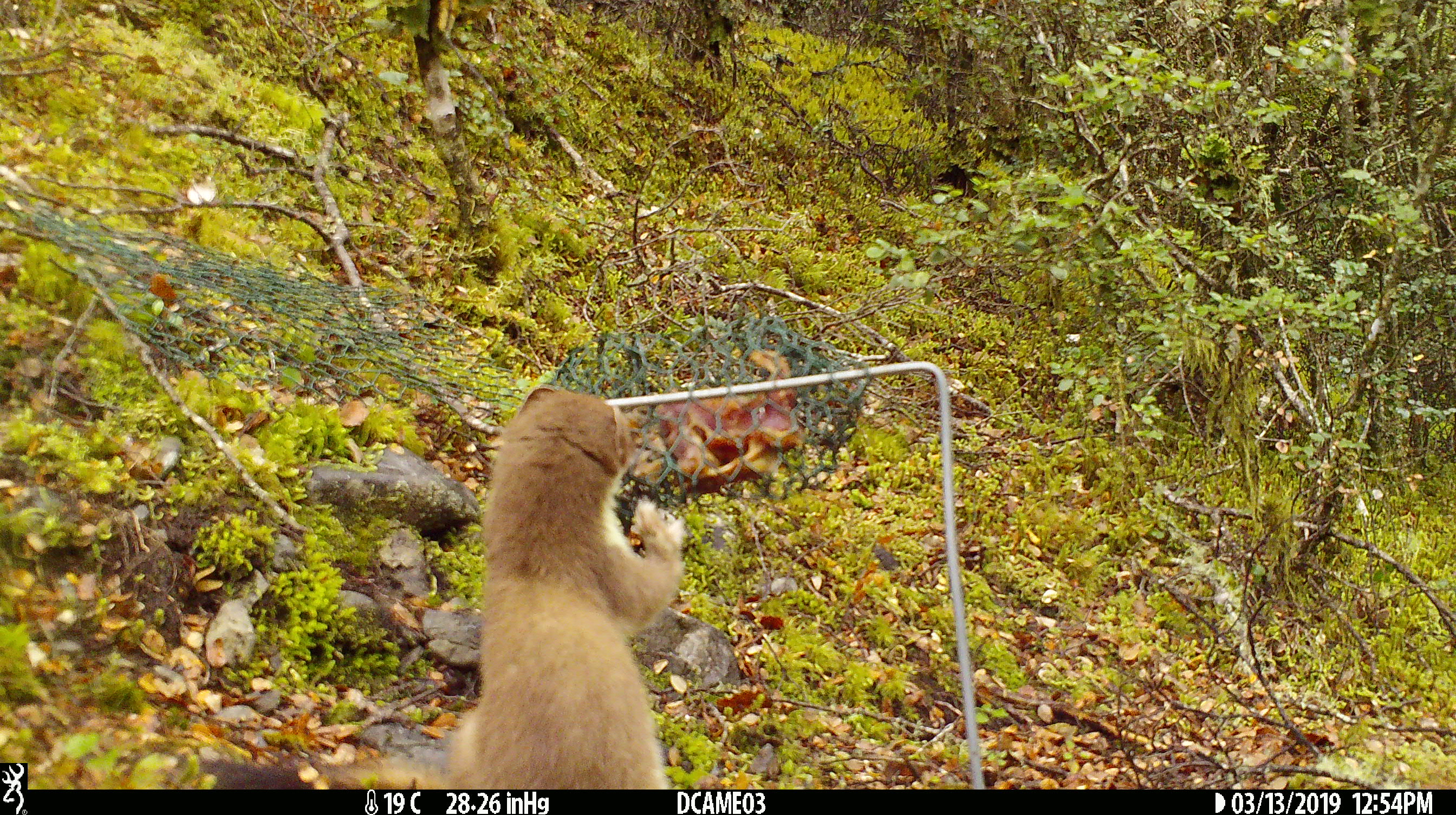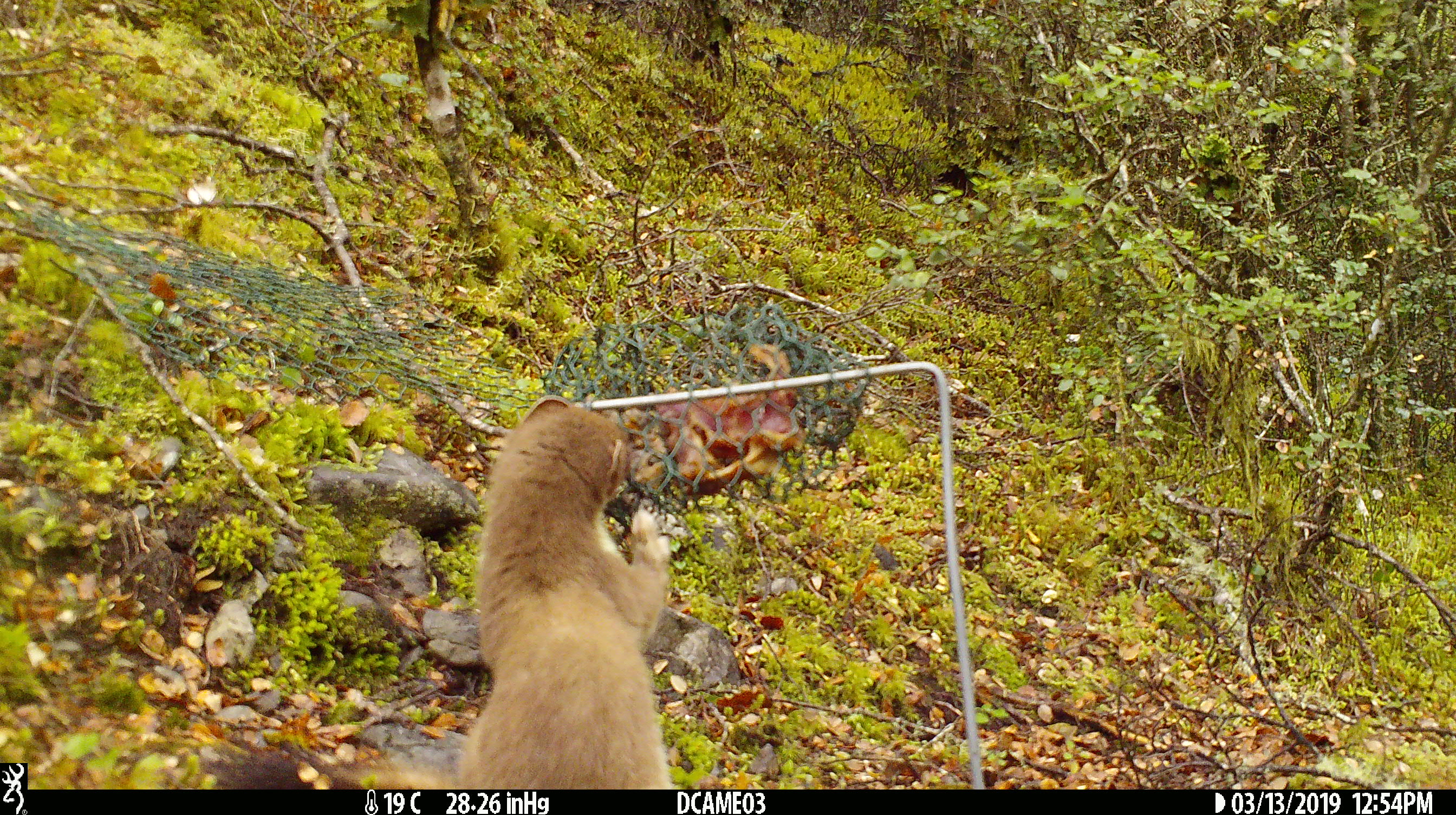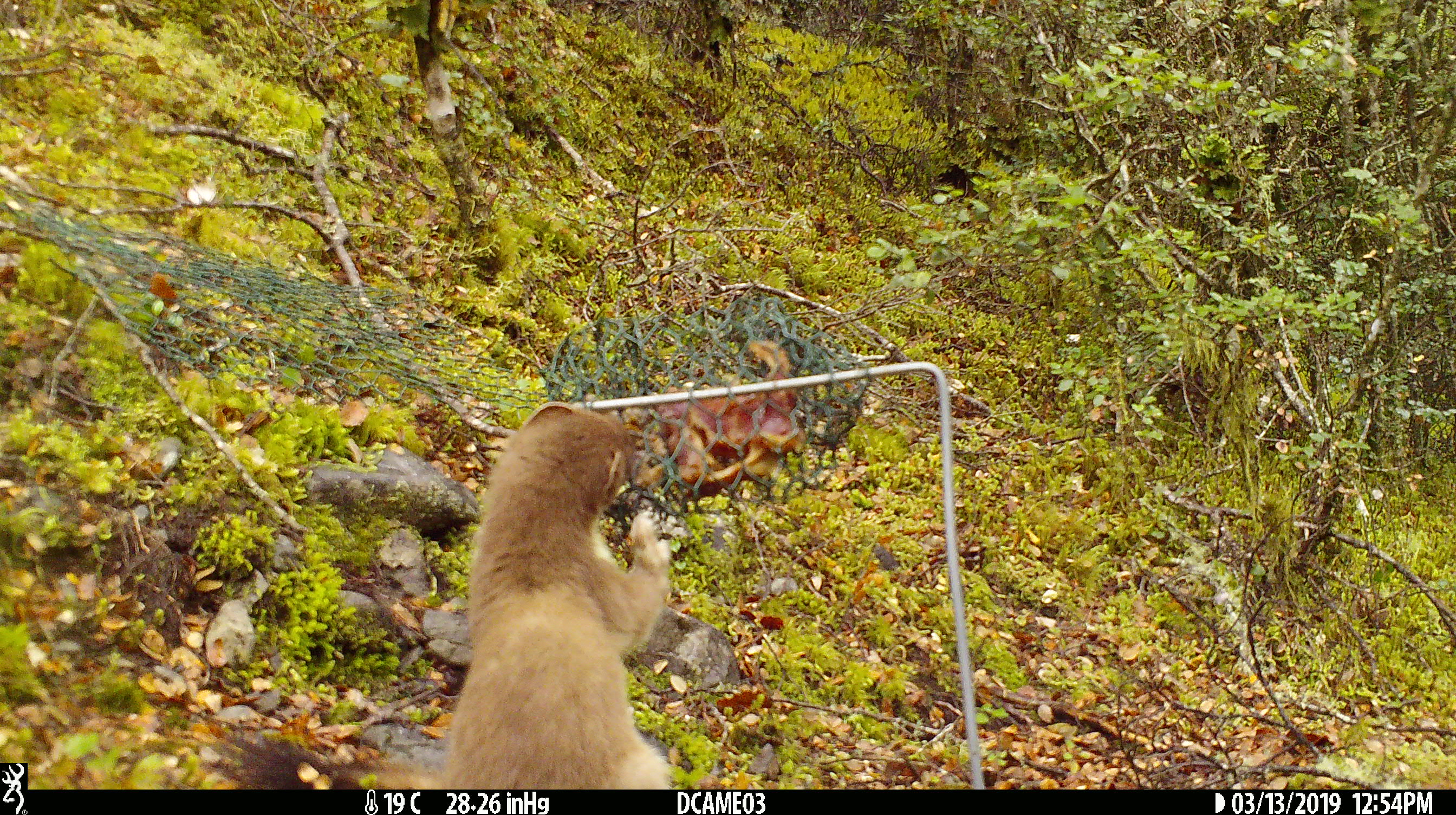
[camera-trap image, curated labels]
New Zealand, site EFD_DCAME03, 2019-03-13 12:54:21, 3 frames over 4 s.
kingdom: Animalia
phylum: Chordata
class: Mammalia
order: Carnivora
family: Mustelidae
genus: Mustela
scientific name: Mustela erminea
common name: stoat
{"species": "stoat (Mustela erminea)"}